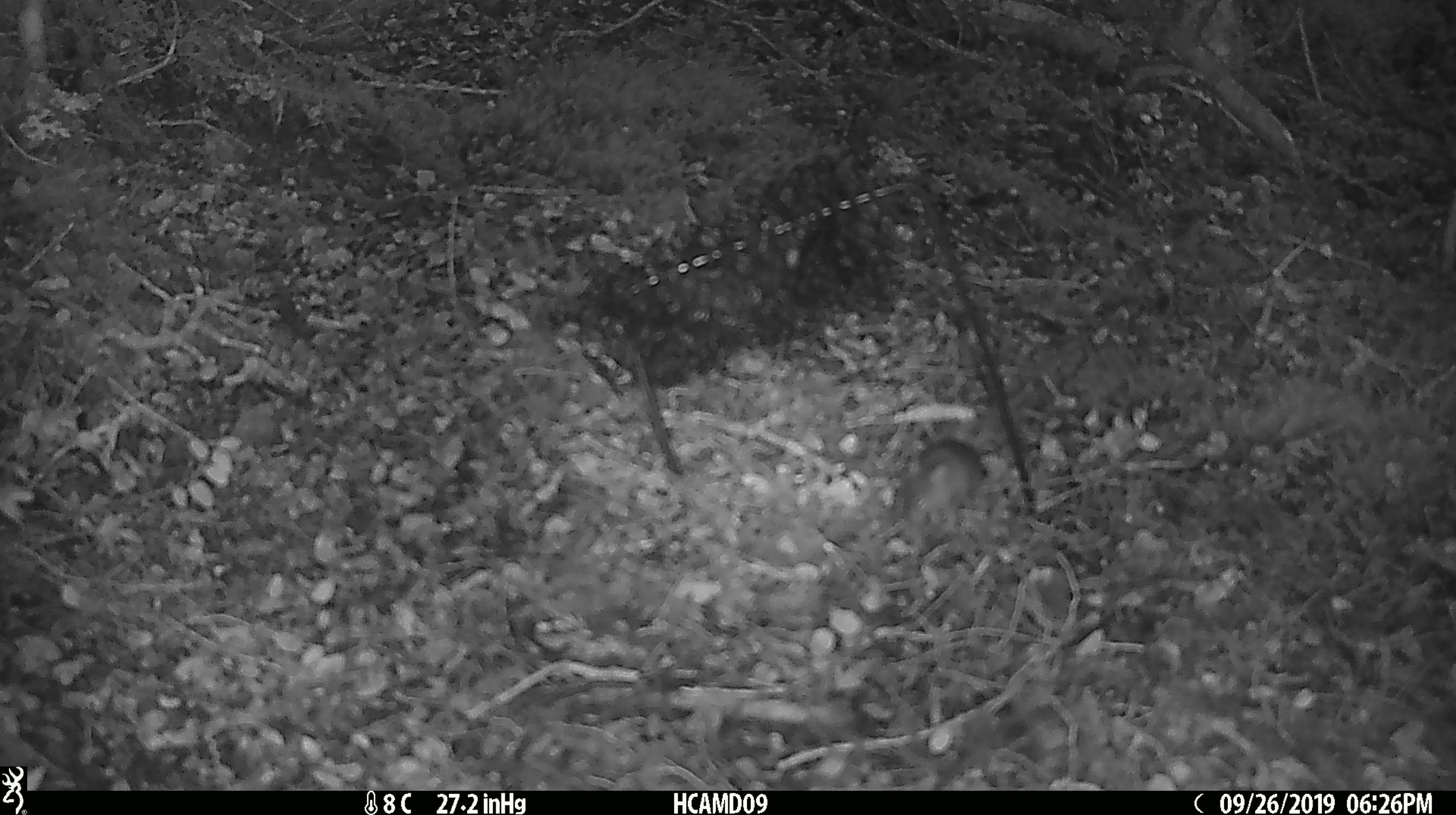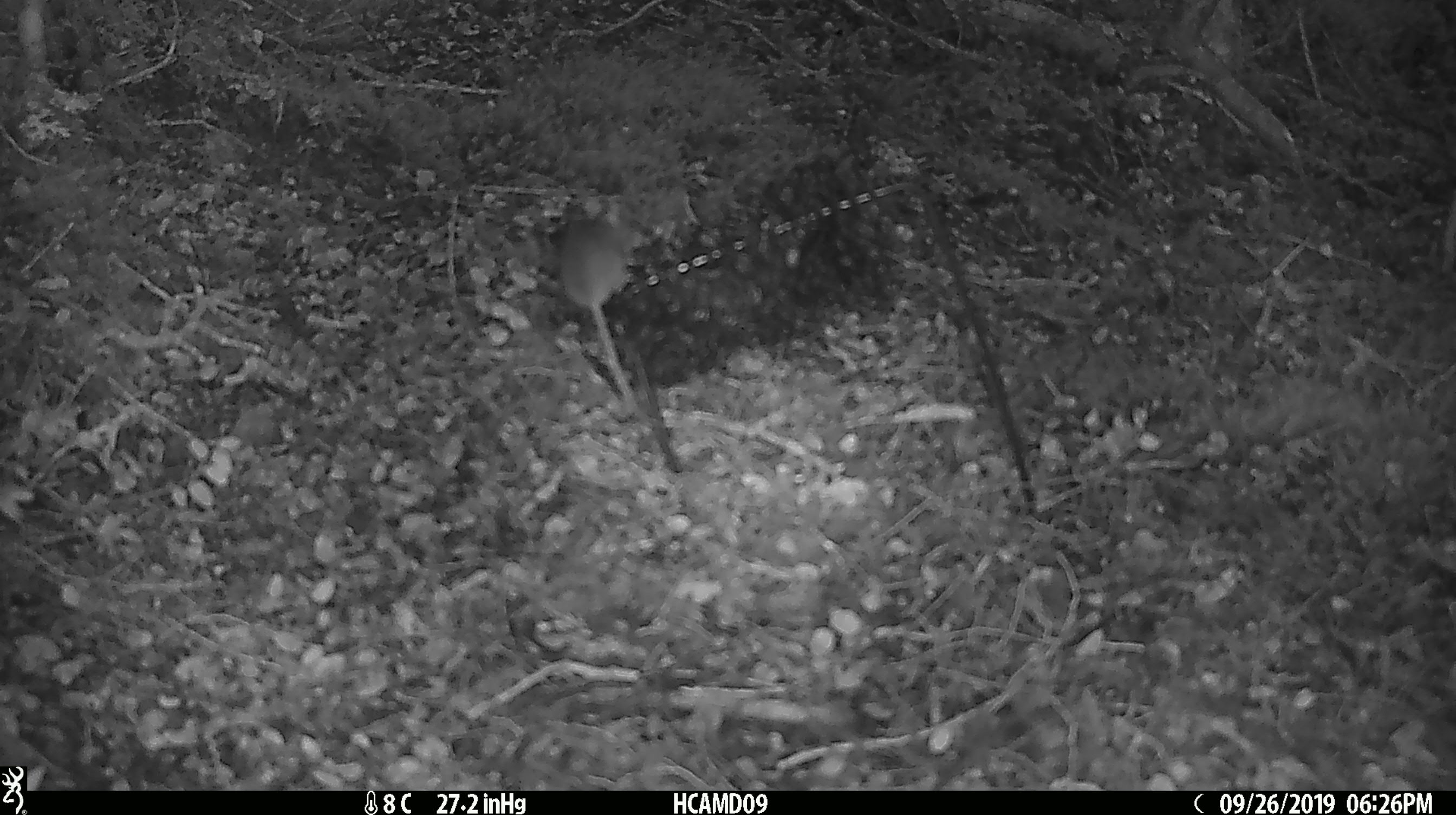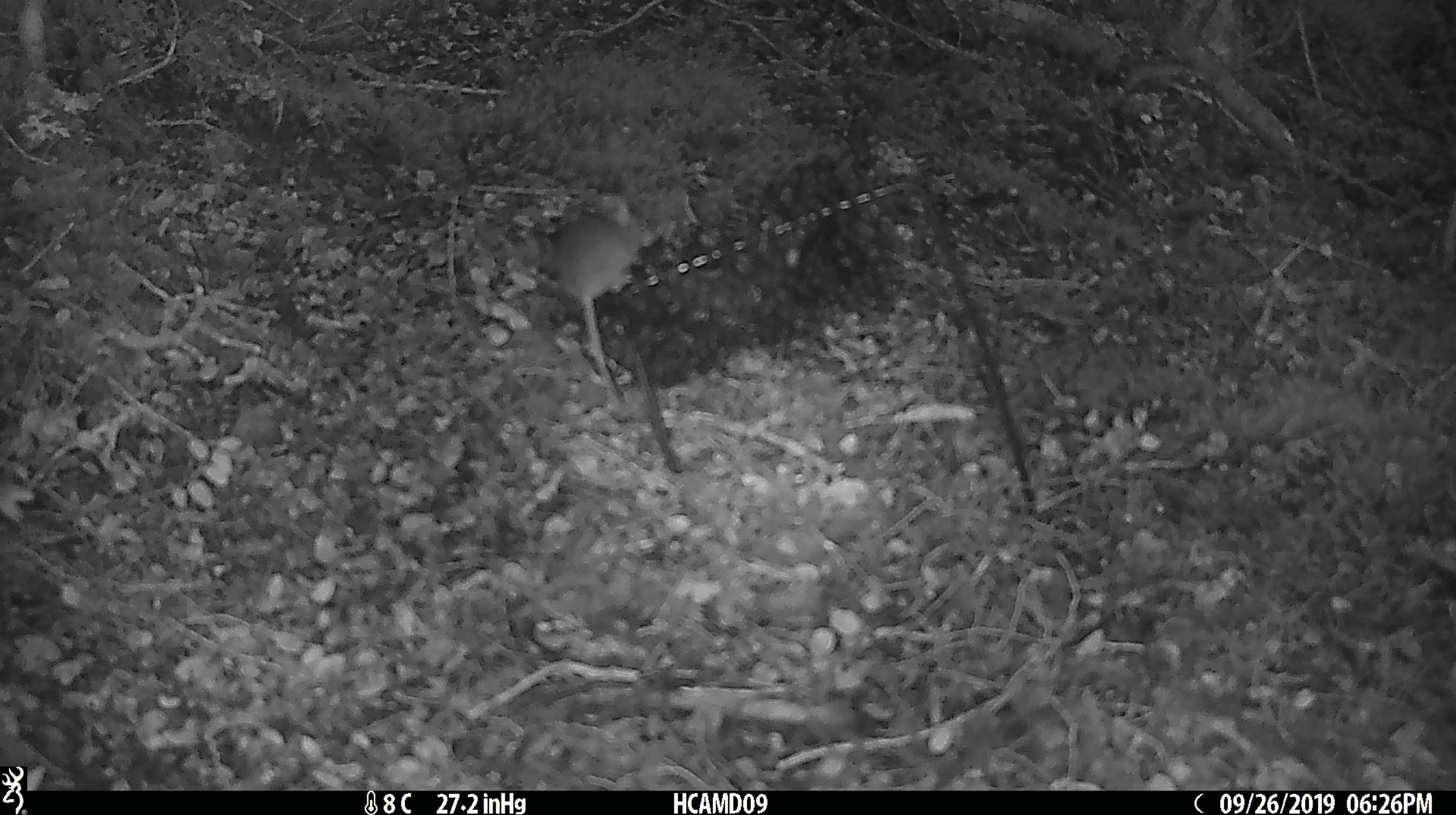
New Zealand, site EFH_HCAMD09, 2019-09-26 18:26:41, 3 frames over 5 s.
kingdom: Animalia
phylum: Chordata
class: Mammalia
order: Rodentia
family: Muridae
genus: Mus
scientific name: Mus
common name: mouse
Mouse (Mus).